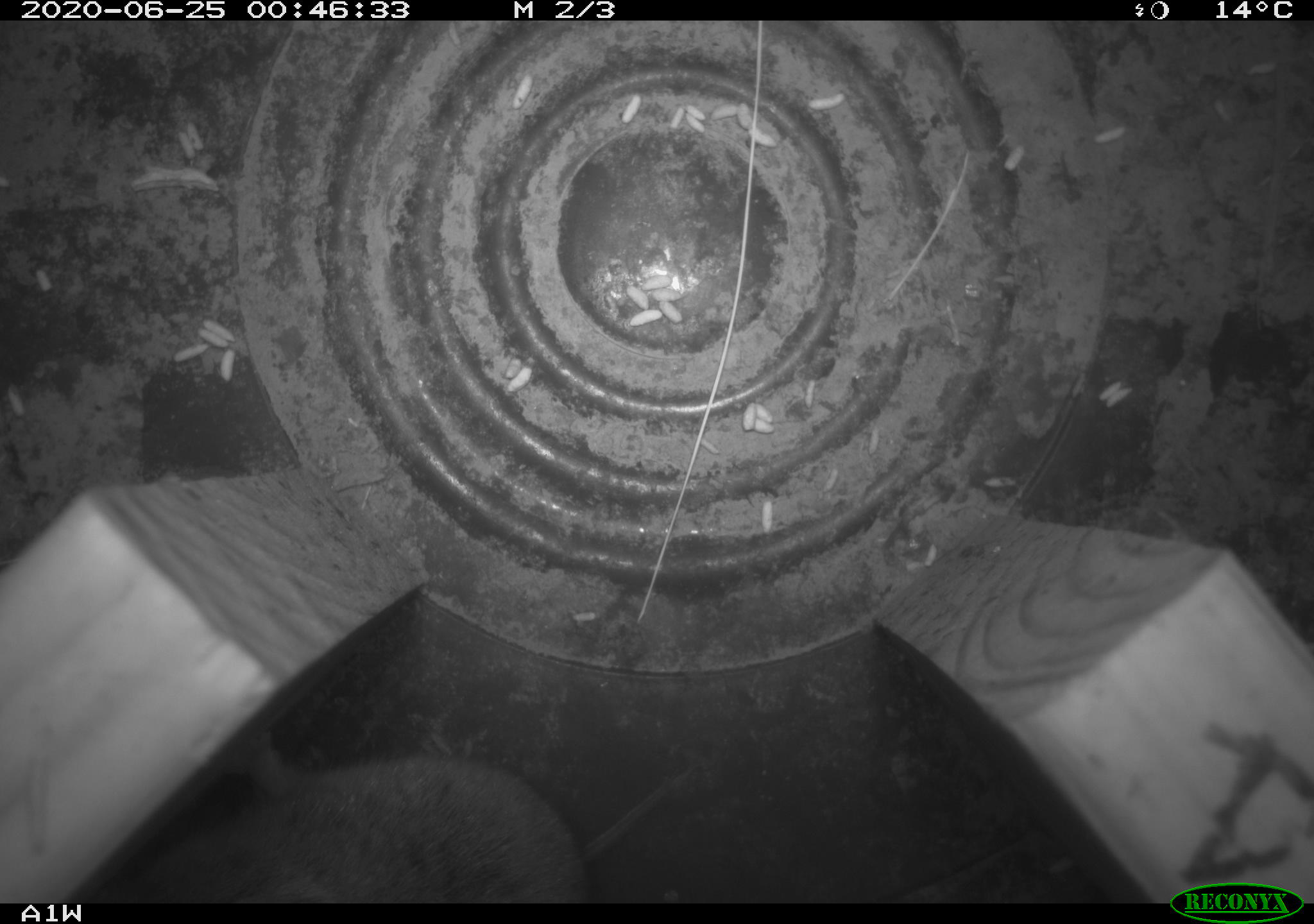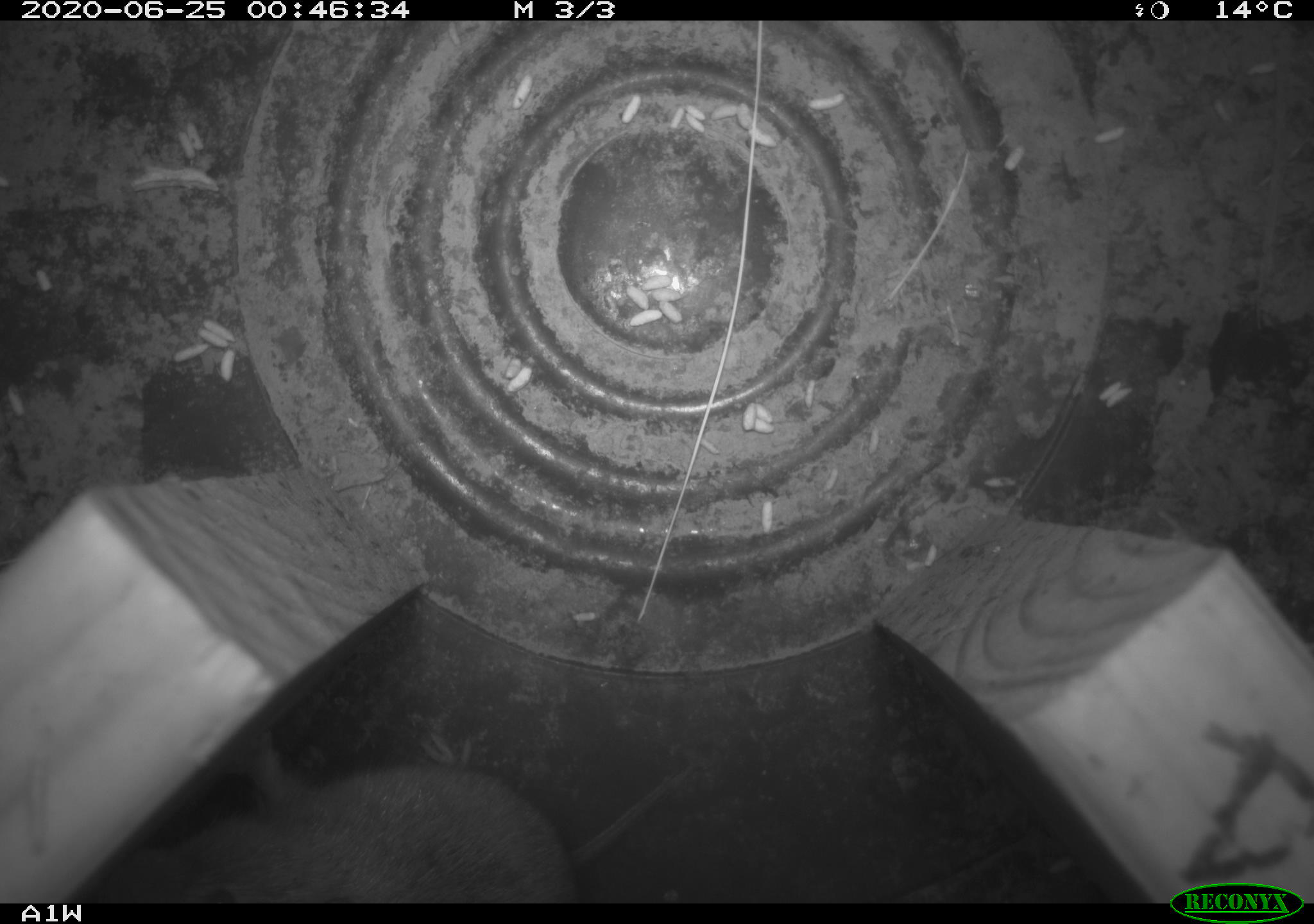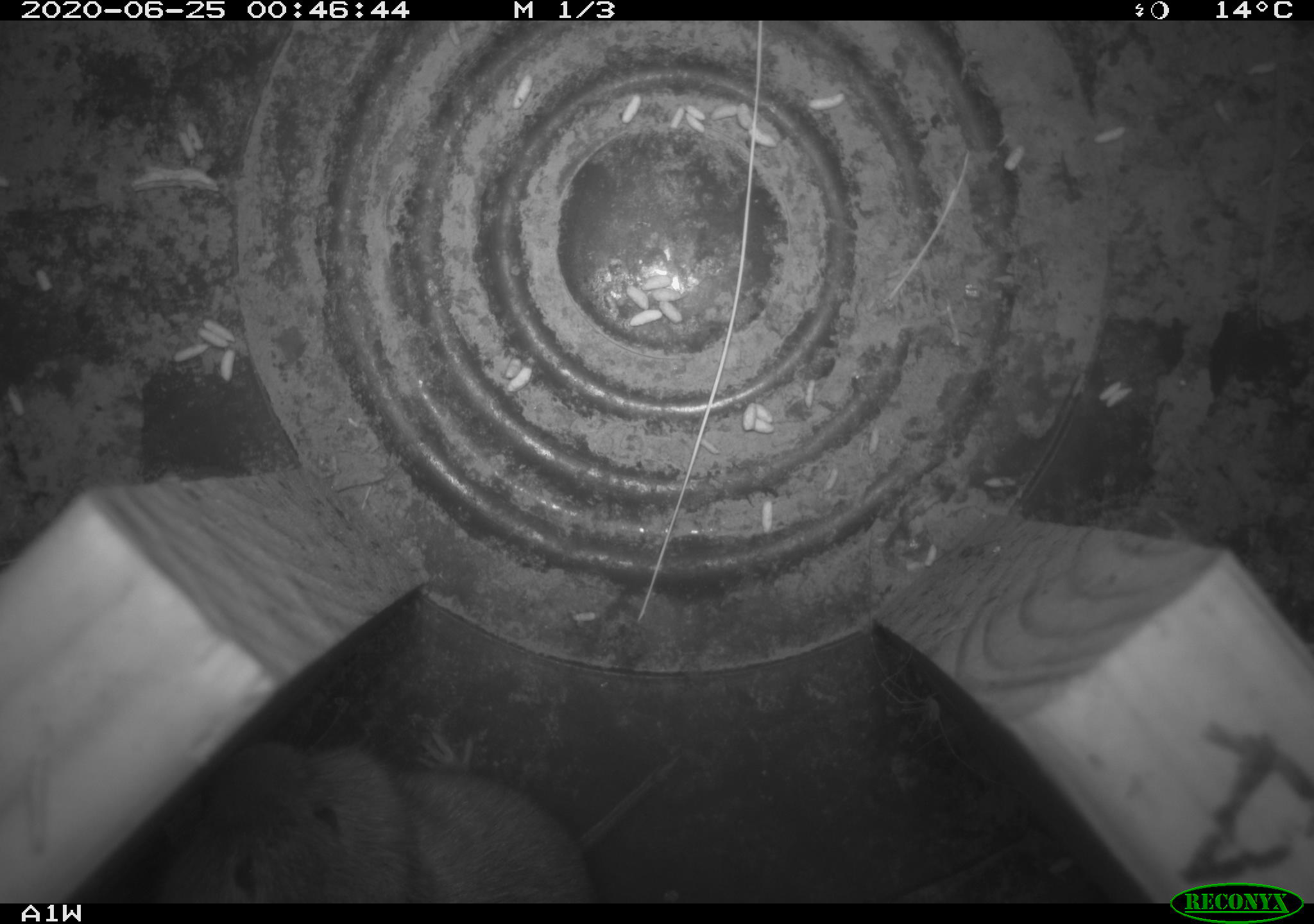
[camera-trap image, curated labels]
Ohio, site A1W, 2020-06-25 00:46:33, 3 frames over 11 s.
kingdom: Animalia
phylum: Chordata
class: Mammalia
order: Rodentia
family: Cricetidae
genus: Microtus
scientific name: Microtus pennsylvanicus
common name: meadow vole